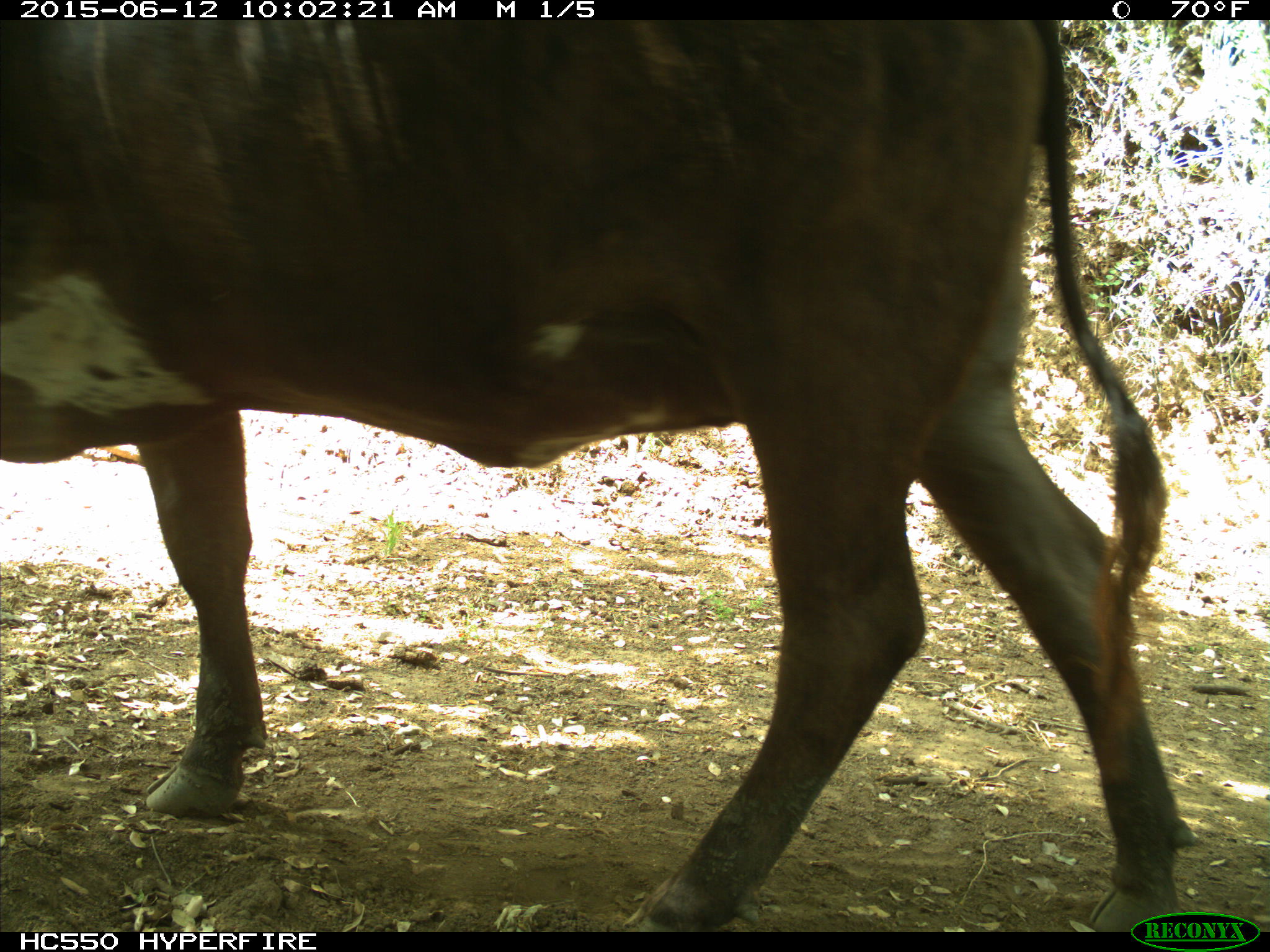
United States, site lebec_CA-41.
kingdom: Animalia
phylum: Chordata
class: Mammalia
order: Artiodactyla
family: Bovidae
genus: Bos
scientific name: Bos taurus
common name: domestic cow